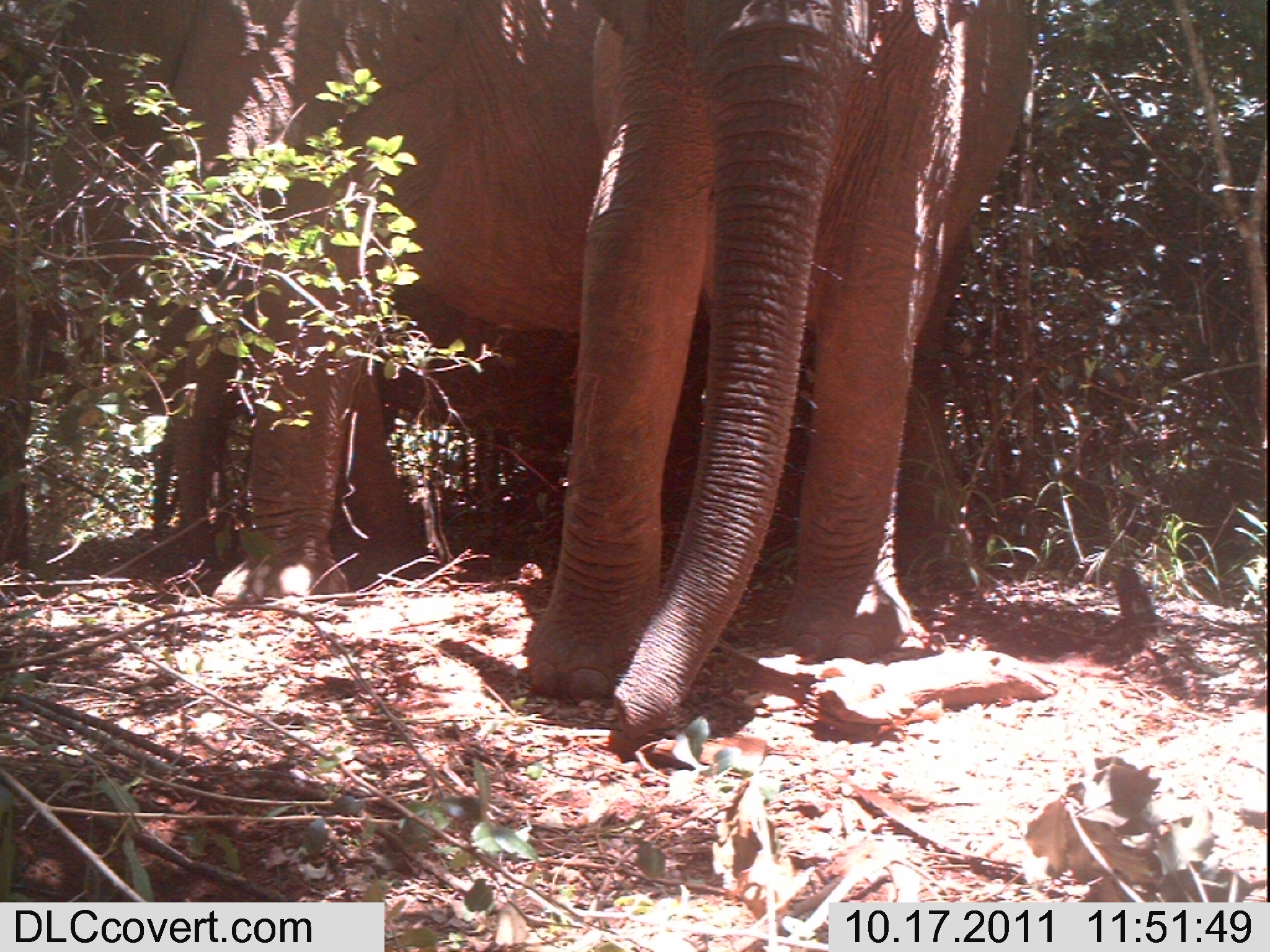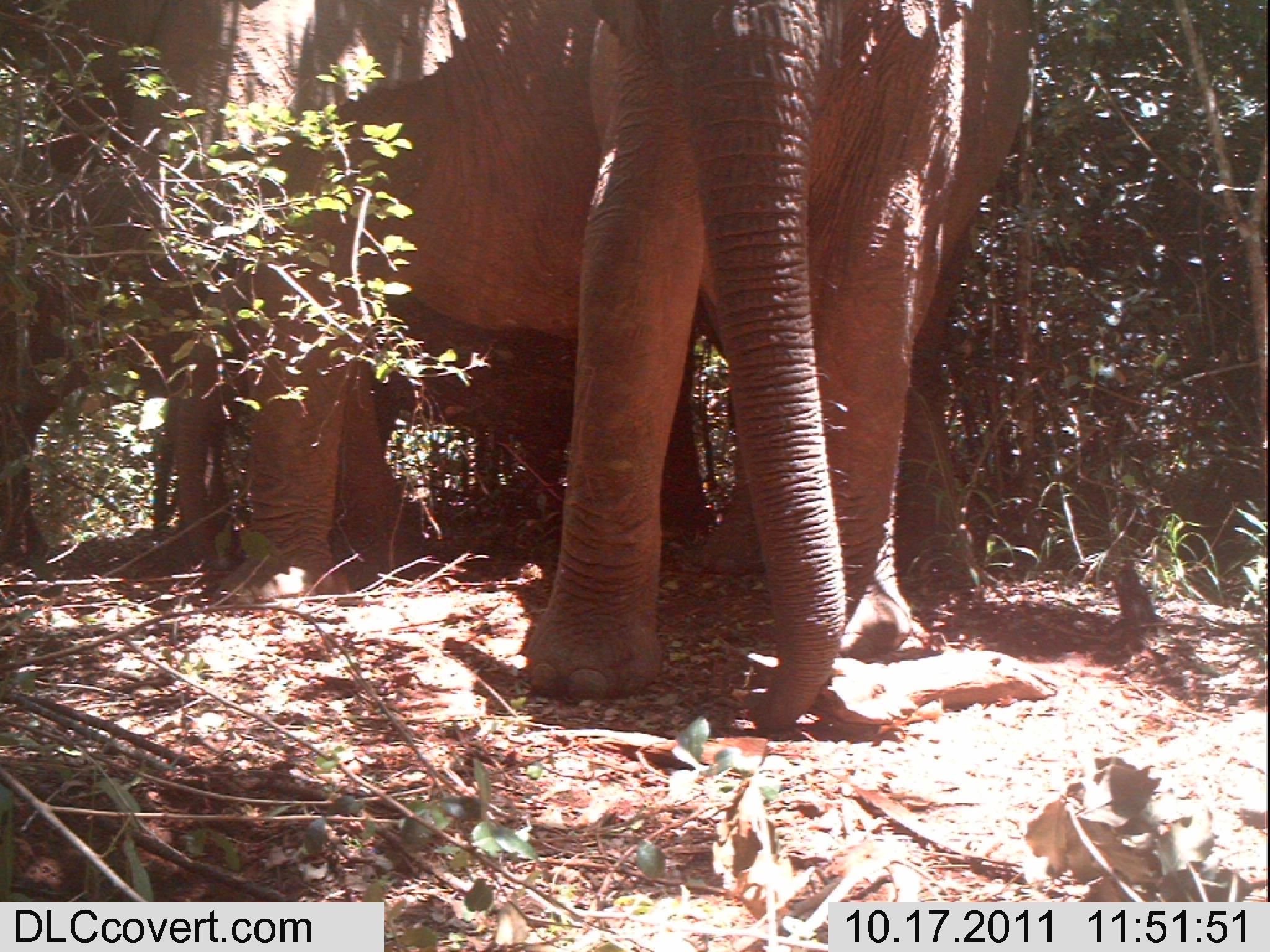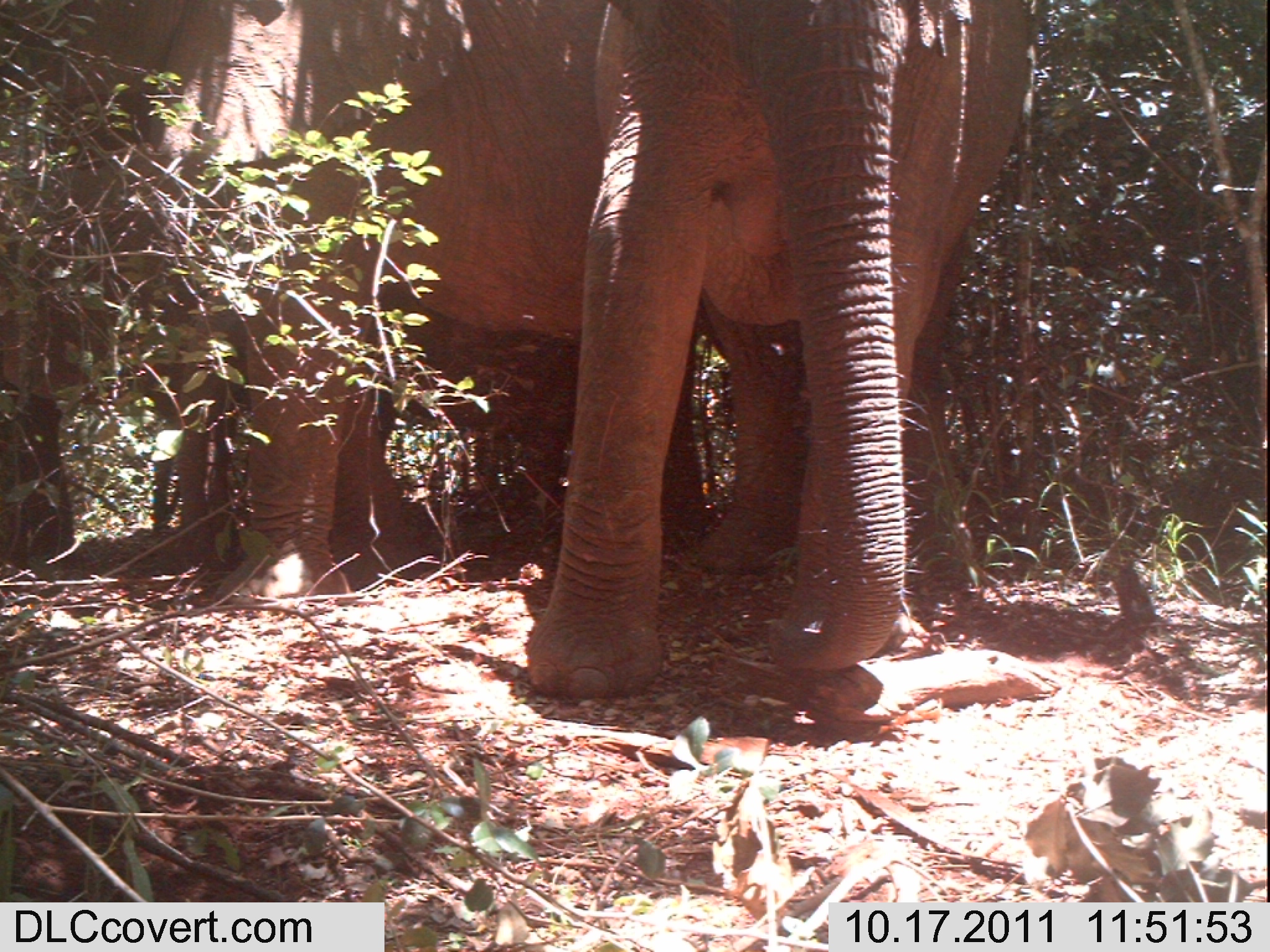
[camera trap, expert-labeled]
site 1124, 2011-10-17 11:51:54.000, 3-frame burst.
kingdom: Animalia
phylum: Chordata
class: Mammalia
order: Proboscidea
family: Elephantidae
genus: Loxodonta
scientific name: Loxodonta africana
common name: african bush elephant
Loxodonta africana (african bush elephant), count 4.